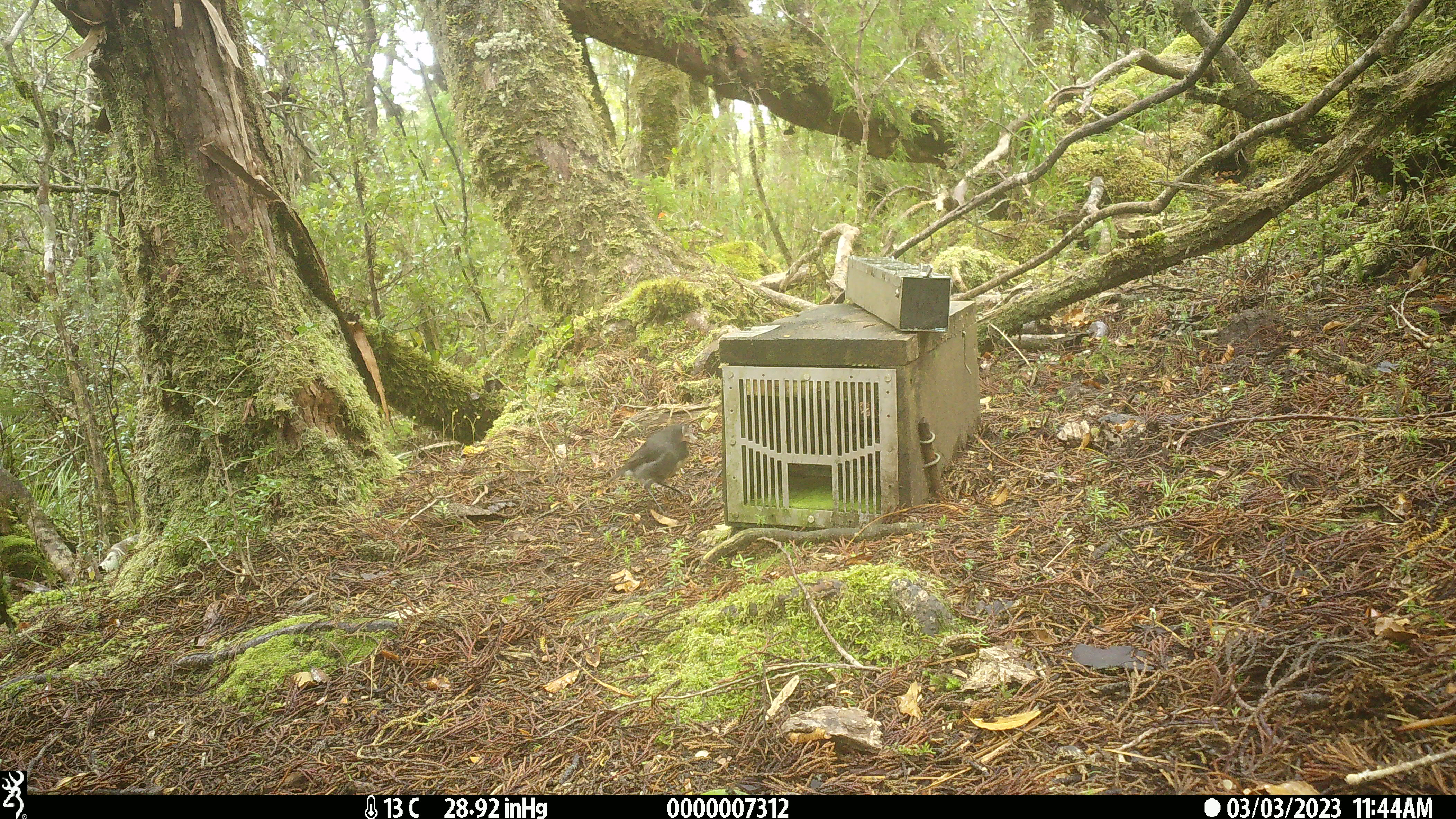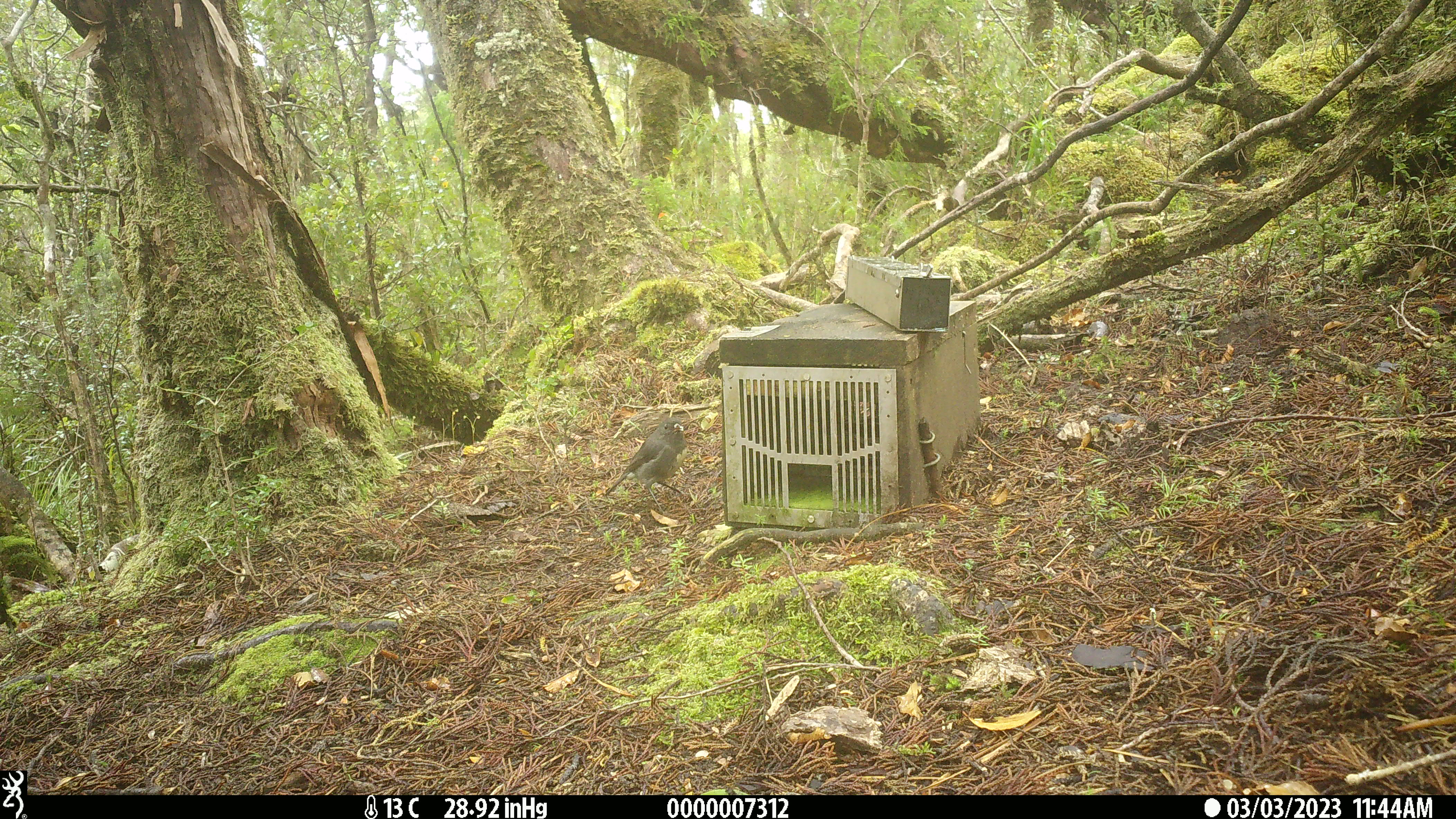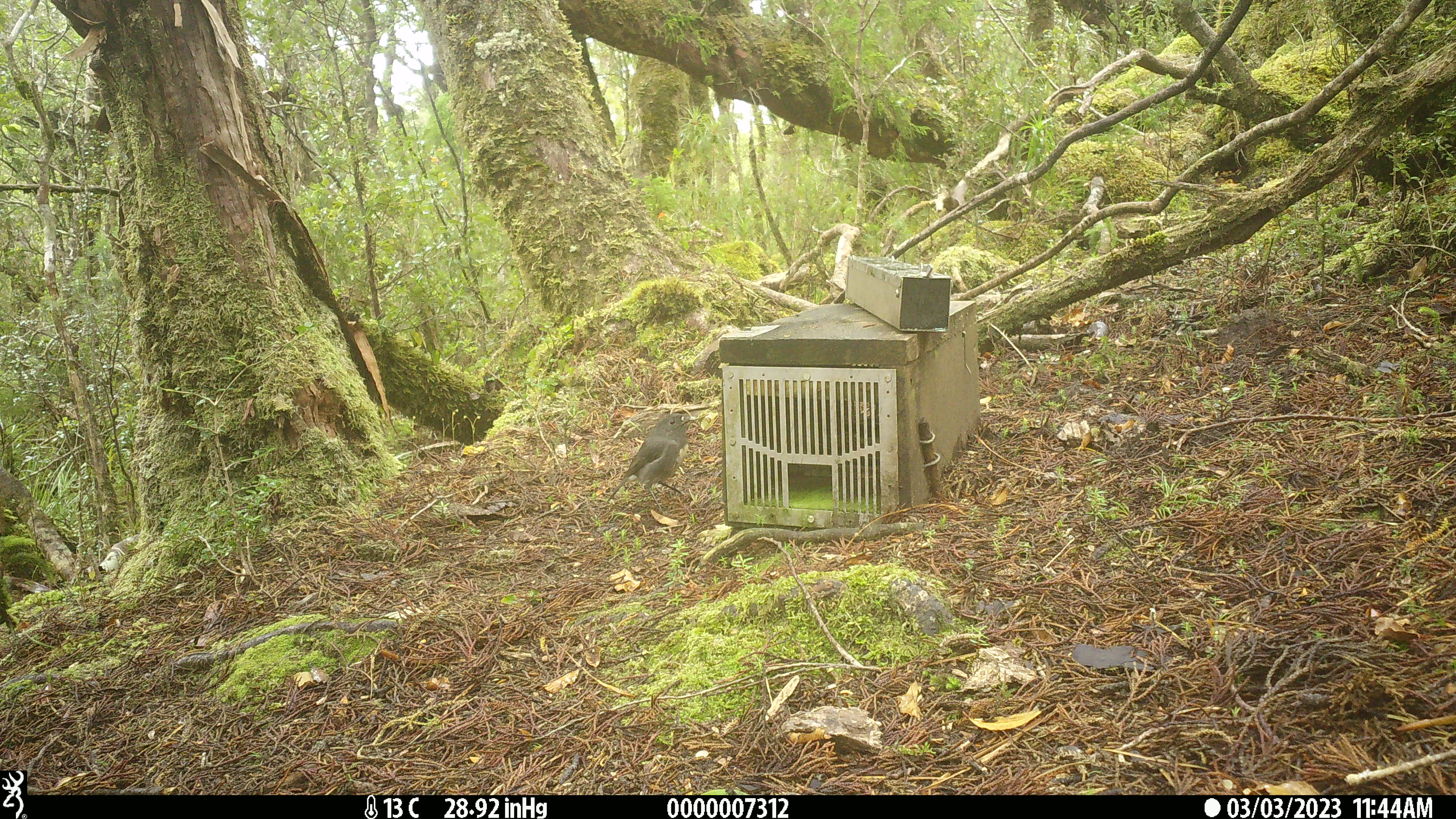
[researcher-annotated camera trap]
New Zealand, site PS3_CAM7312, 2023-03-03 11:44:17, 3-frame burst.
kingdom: Animalia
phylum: Chordata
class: Aves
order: Passeriformes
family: Petroicidae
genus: Petroica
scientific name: Petroica australis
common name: new zealand robin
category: robin